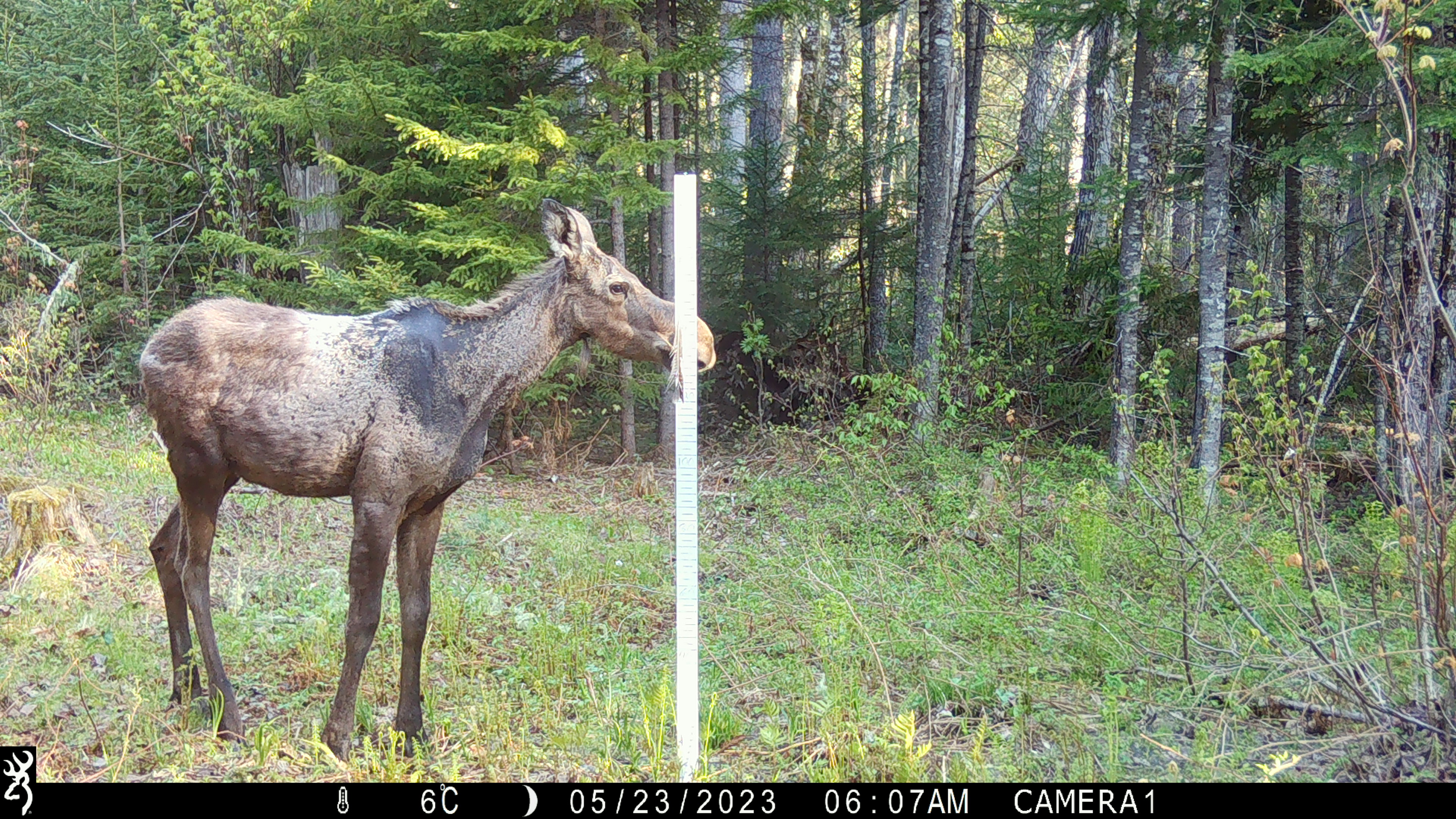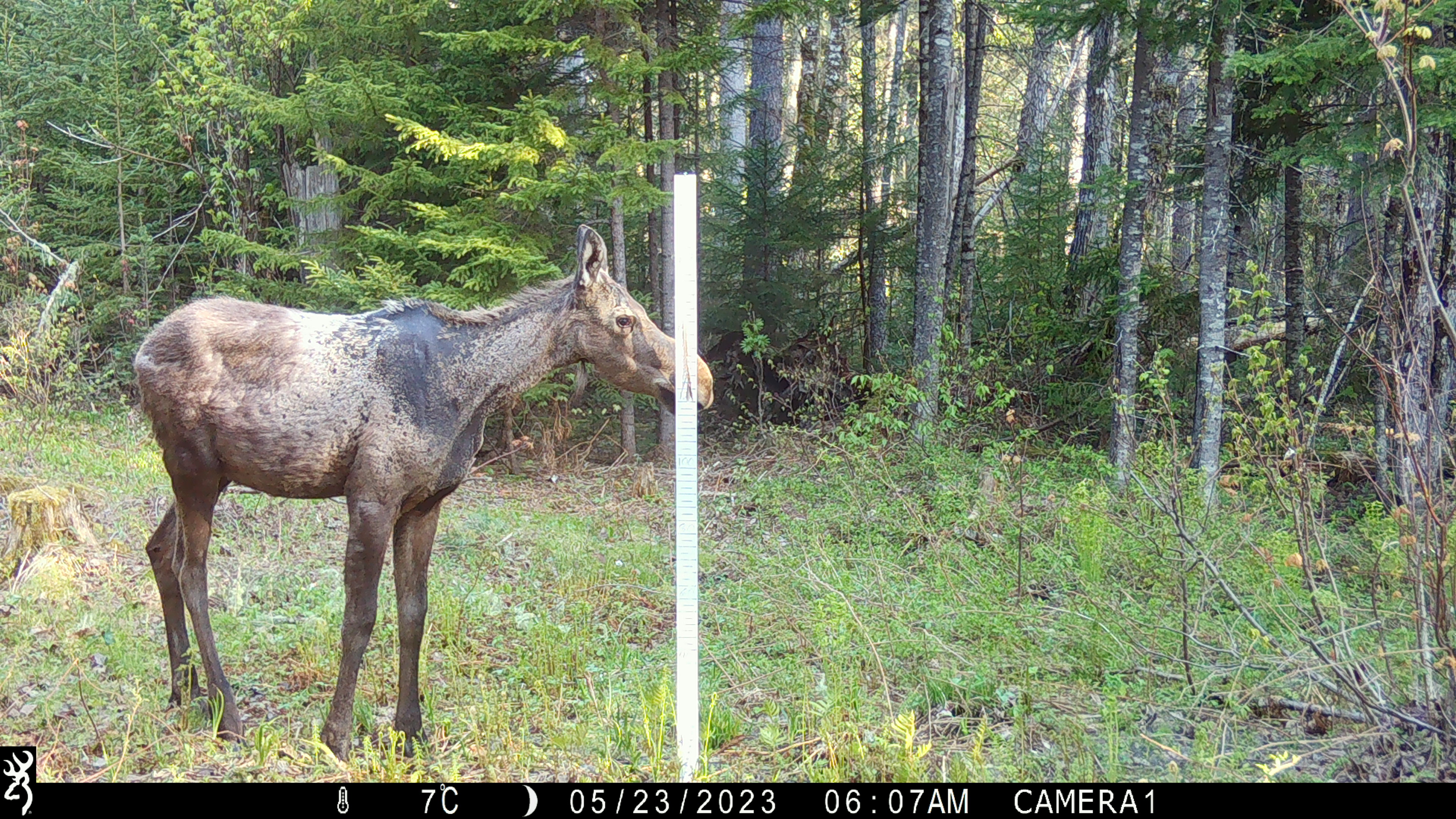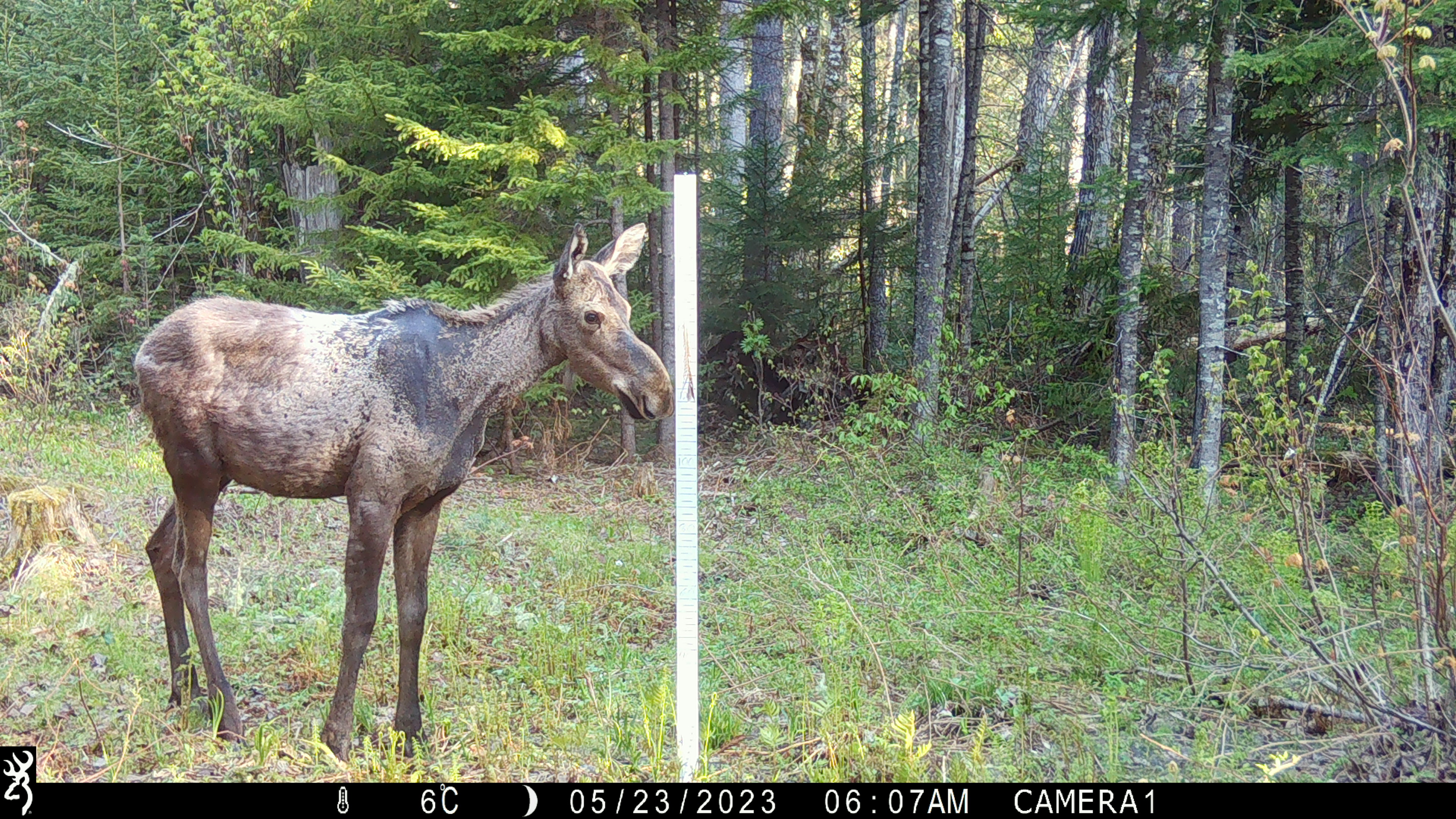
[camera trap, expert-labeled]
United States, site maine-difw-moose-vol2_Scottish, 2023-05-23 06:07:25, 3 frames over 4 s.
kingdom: Animalia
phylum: Chordata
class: Mammalia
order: Artiodactyla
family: Cervidae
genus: Alces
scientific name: Alces alces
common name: moose